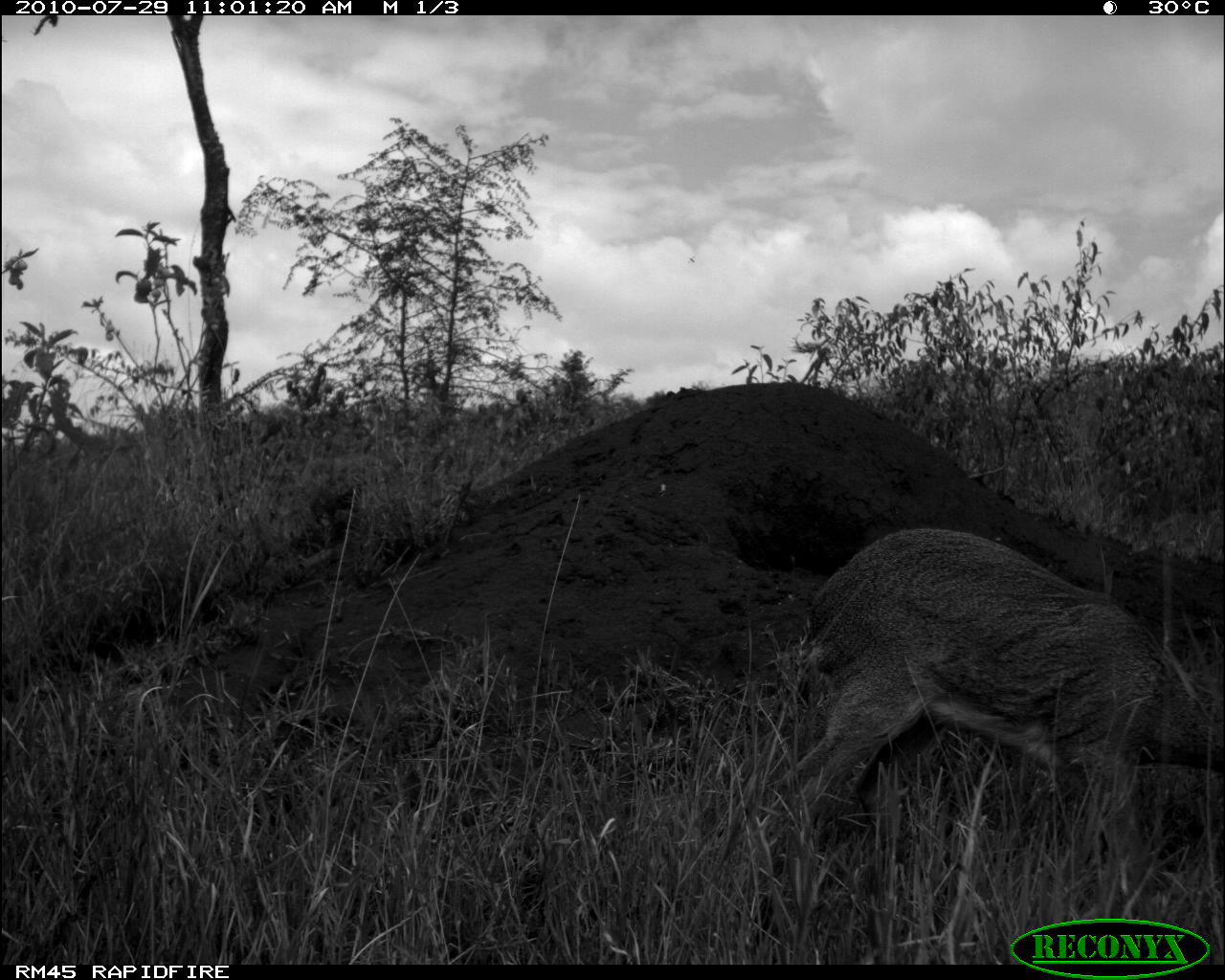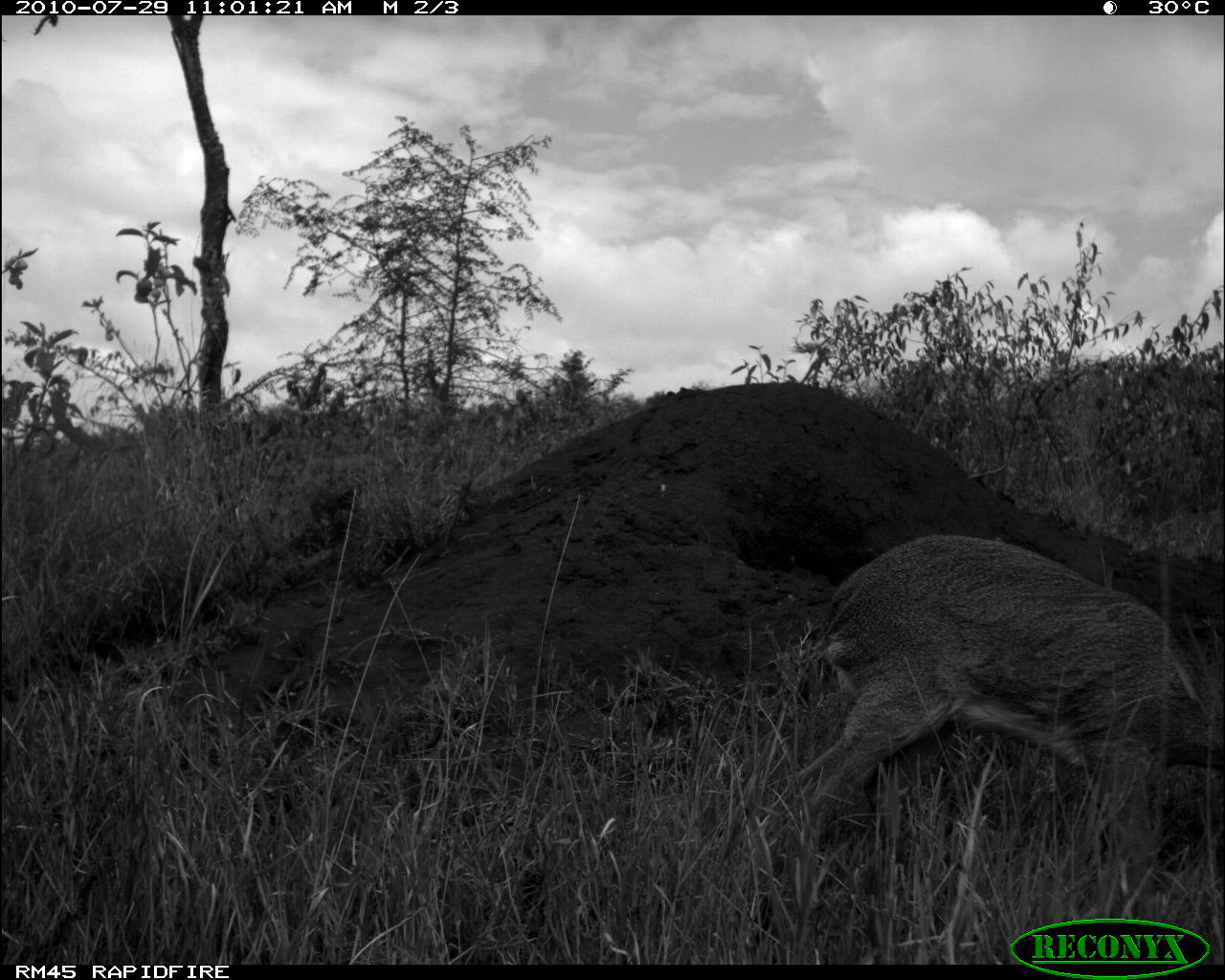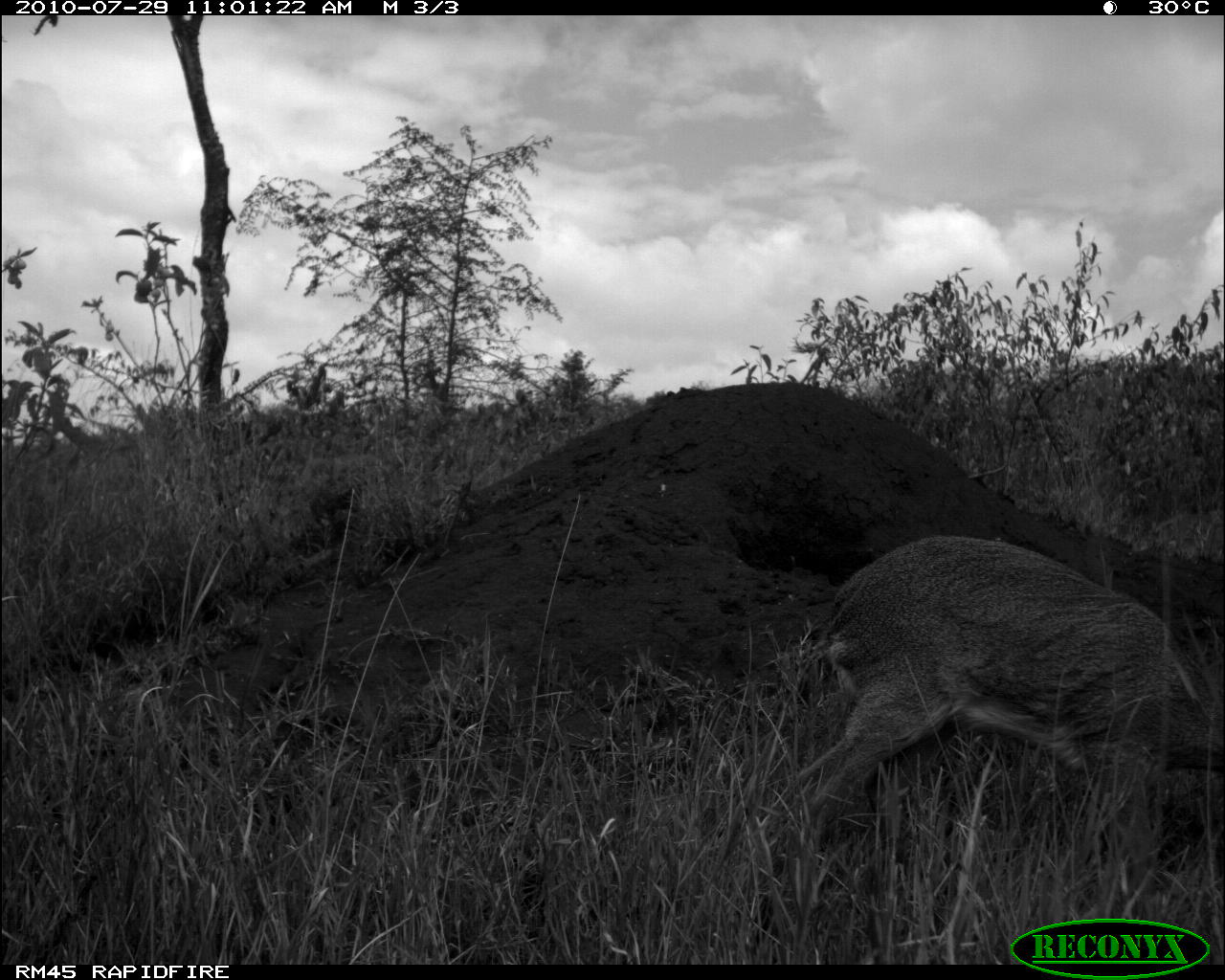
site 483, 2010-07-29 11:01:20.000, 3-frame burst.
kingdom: Animalia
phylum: Chordata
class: Mammalia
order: Artiodactyla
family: Bovidae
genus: Madoqua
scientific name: Madoqua guentheri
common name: günther's dik-dik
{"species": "Madoqua guentheri (günther's dik-dik)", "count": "1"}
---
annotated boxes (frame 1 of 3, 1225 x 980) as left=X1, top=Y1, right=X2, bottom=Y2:
madoqua guentheri: left=765, top=525, right=1225, bottom=900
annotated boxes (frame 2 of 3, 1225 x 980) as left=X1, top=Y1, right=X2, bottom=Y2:
madoqua guentheri: left=784, top=531, right=1225, bottom=900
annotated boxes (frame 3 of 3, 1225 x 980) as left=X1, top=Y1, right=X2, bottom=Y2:
madoqua guentheri: left=785, top=531, right=1225, bottom=901